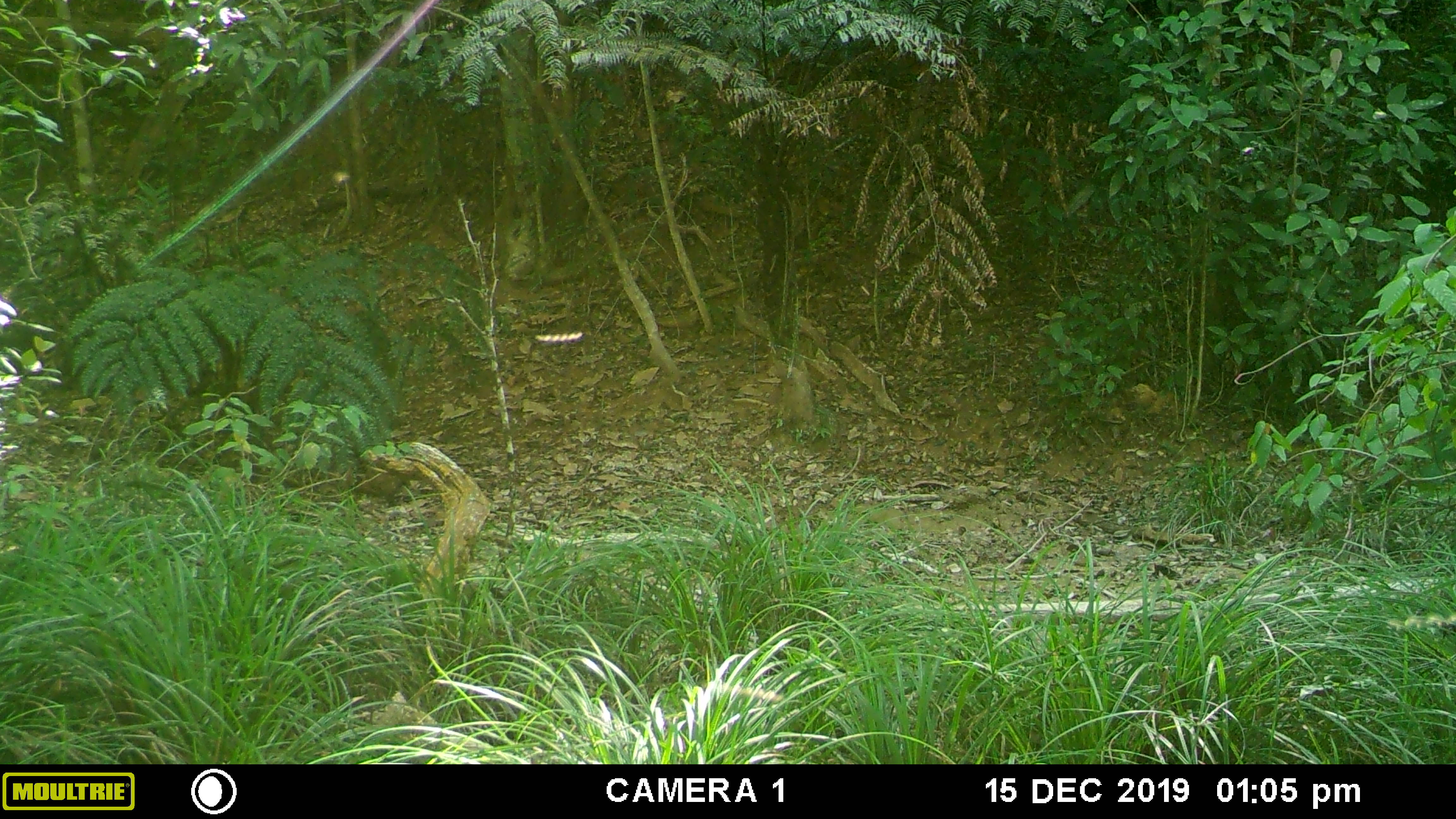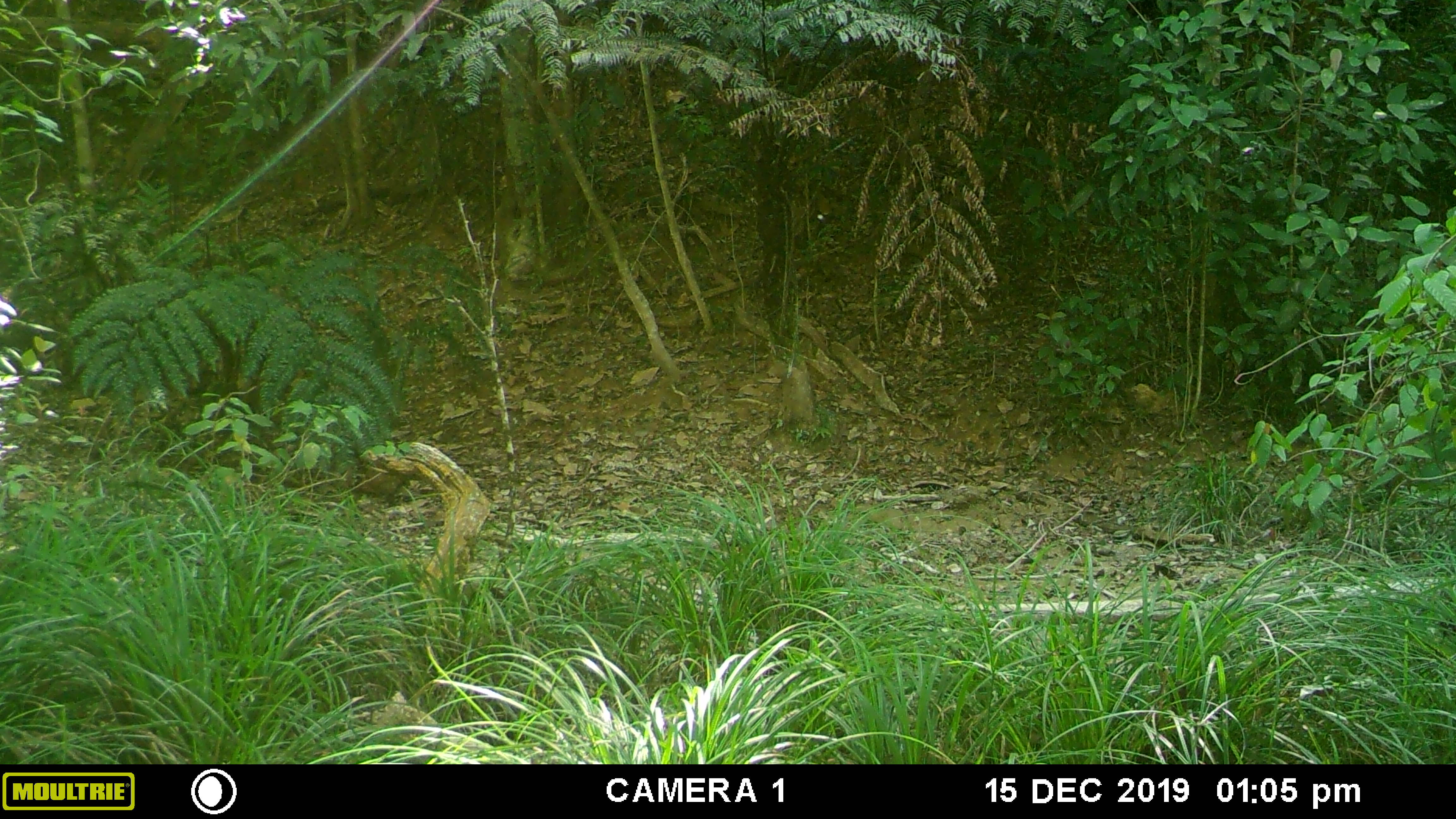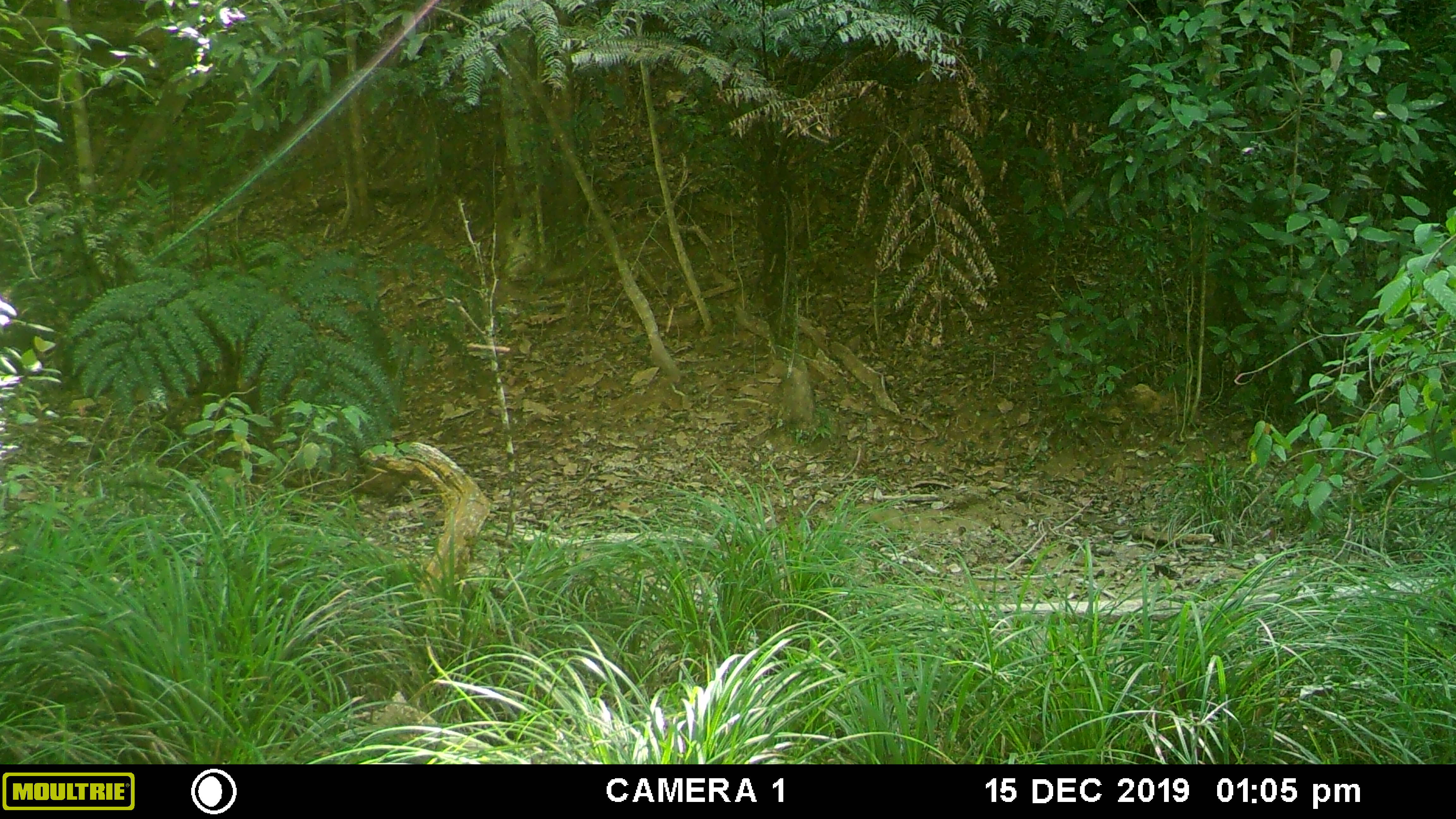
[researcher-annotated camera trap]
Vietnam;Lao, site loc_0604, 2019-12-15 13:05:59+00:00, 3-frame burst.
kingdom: Animalia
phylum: Arthropoda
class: Insecta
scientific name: Insecta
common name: insect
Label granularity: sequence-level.